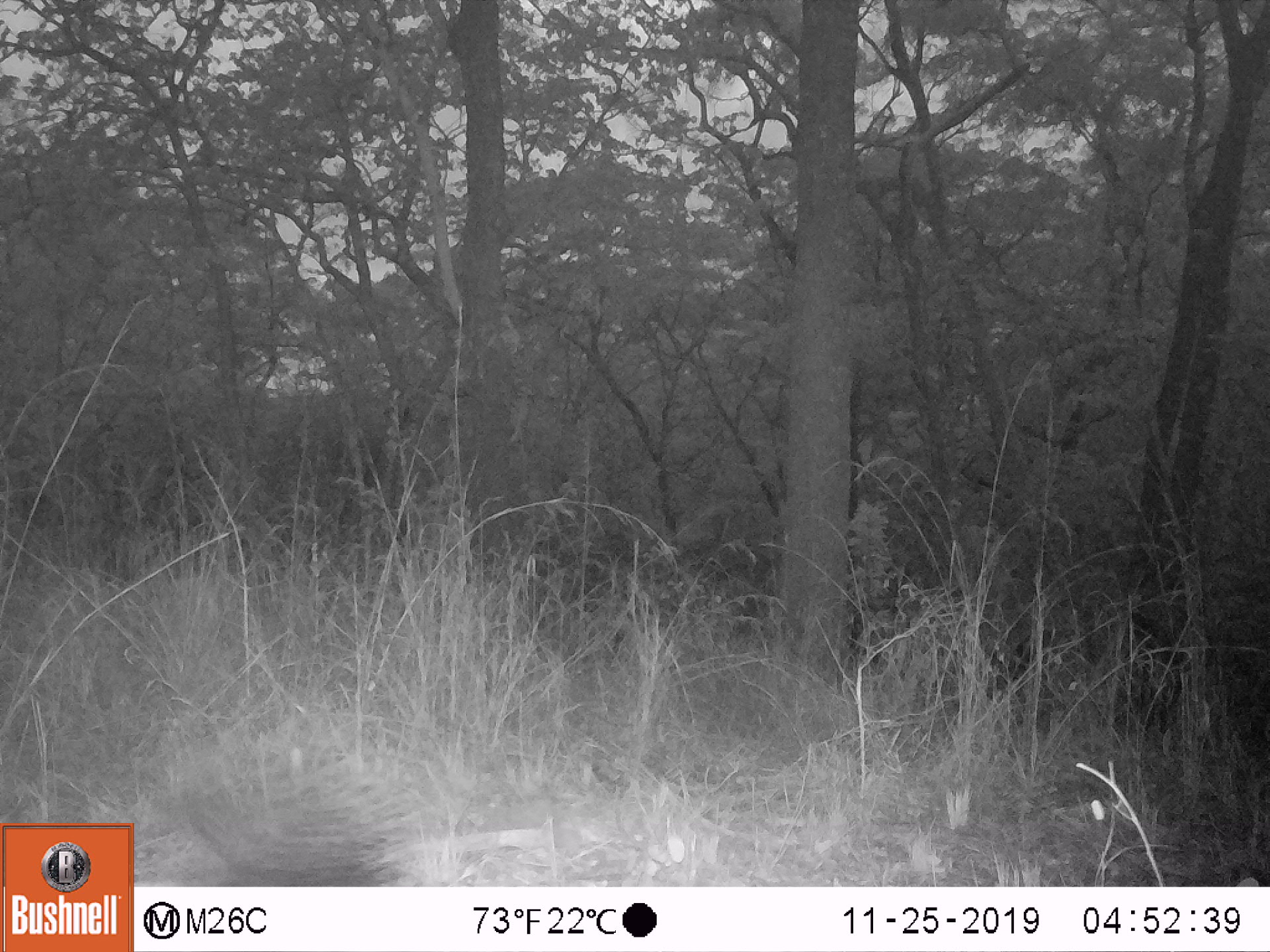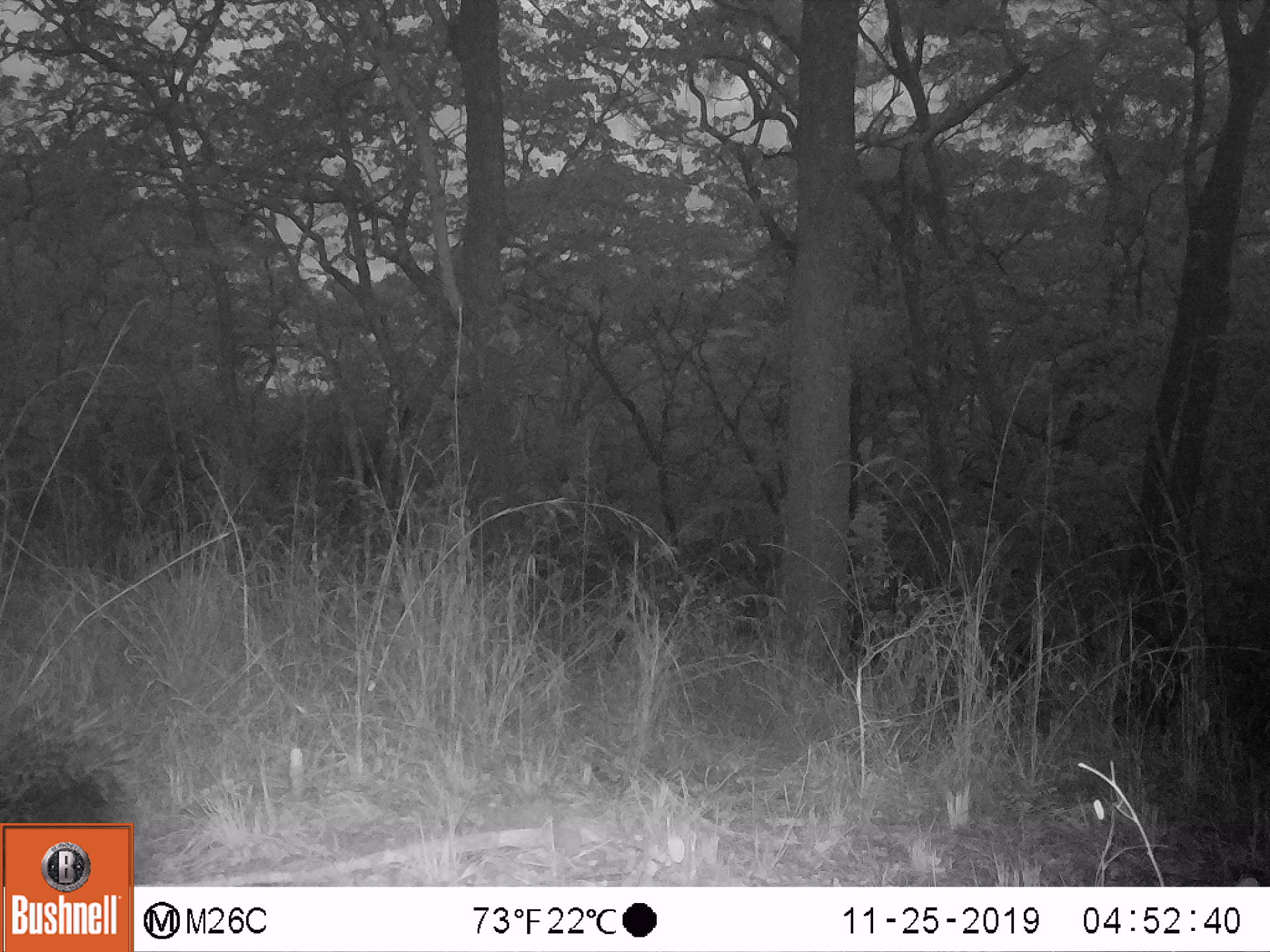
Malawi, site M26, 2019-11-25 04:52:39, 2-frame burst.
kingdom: Animalia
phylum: Chordata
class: Mammalia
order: Rodentia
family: Hystricidae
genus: Hystrix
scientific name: Hystrix africaeaustralis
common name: cape porcupine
Cape porcupine (Hystrix africaeaustralis), count 1.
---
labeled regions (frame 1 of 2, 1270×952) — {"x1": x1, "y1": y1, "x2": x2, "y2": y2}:
cape porcupine: {"x1": 170, "y1": 726, "x2": 414, "y2": 885}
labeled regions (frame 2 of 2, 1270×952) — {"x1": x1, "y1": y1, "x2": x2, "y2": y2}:
cape porcupine: {"x1": 1, "y1": 691, "x2": 149, "y2": 819}